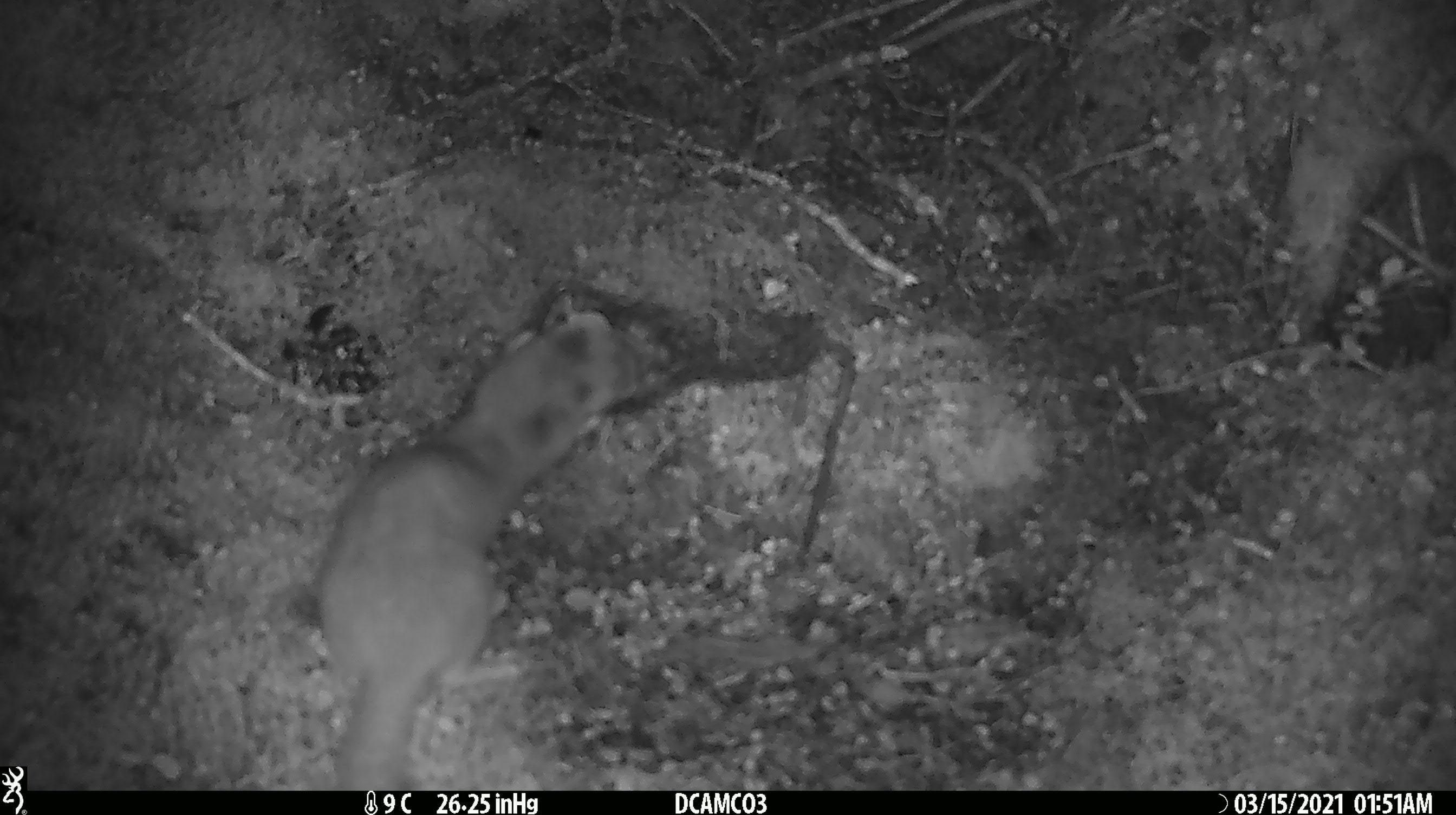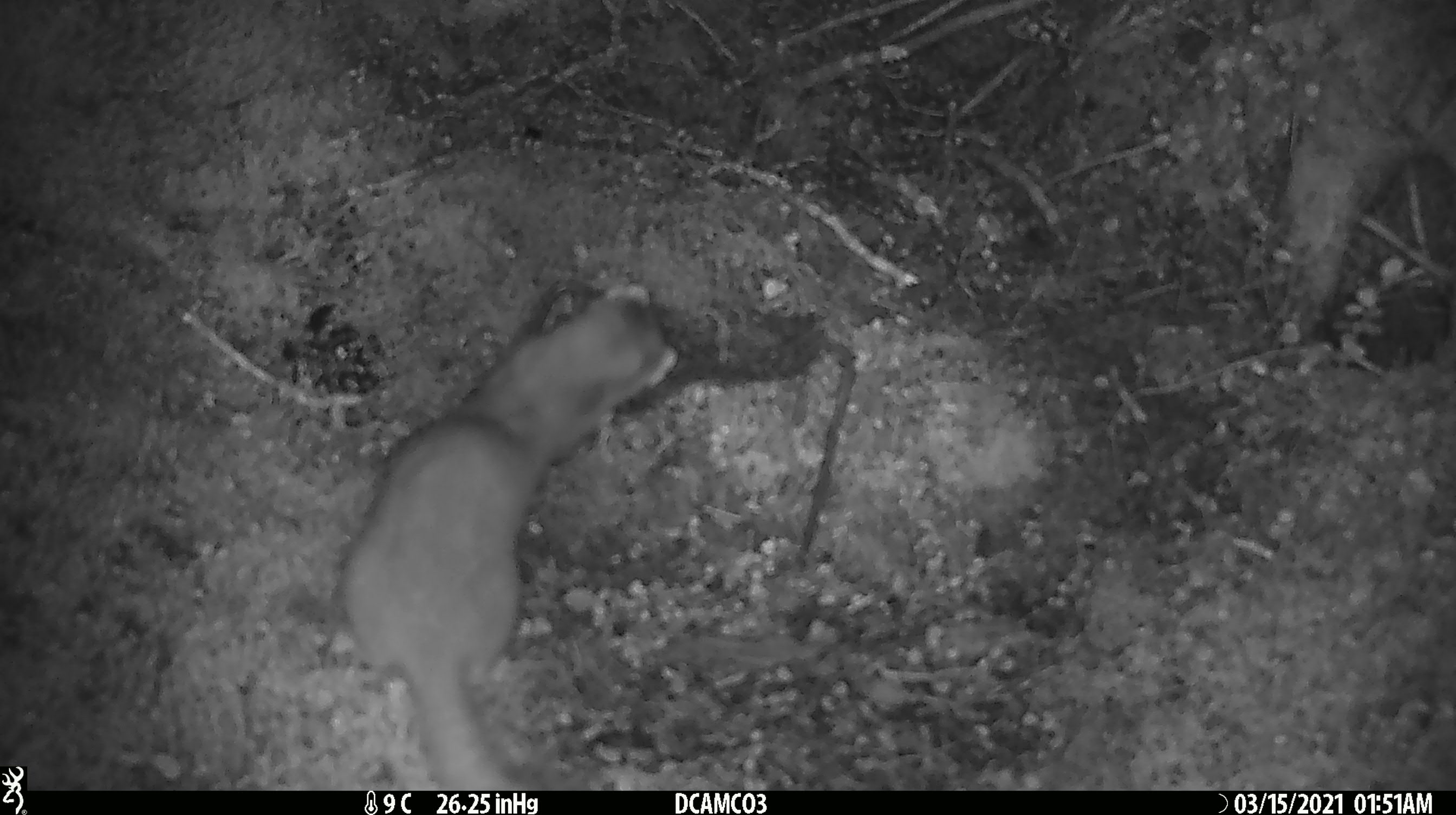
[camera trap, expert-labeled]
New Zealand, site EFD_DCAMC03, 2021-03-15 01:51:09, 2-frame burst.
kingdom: Animalia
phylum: Chordata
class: Mammalia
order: Carnivora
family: Mustelidae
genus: Mustela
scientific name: Mustela erminea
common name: stoat